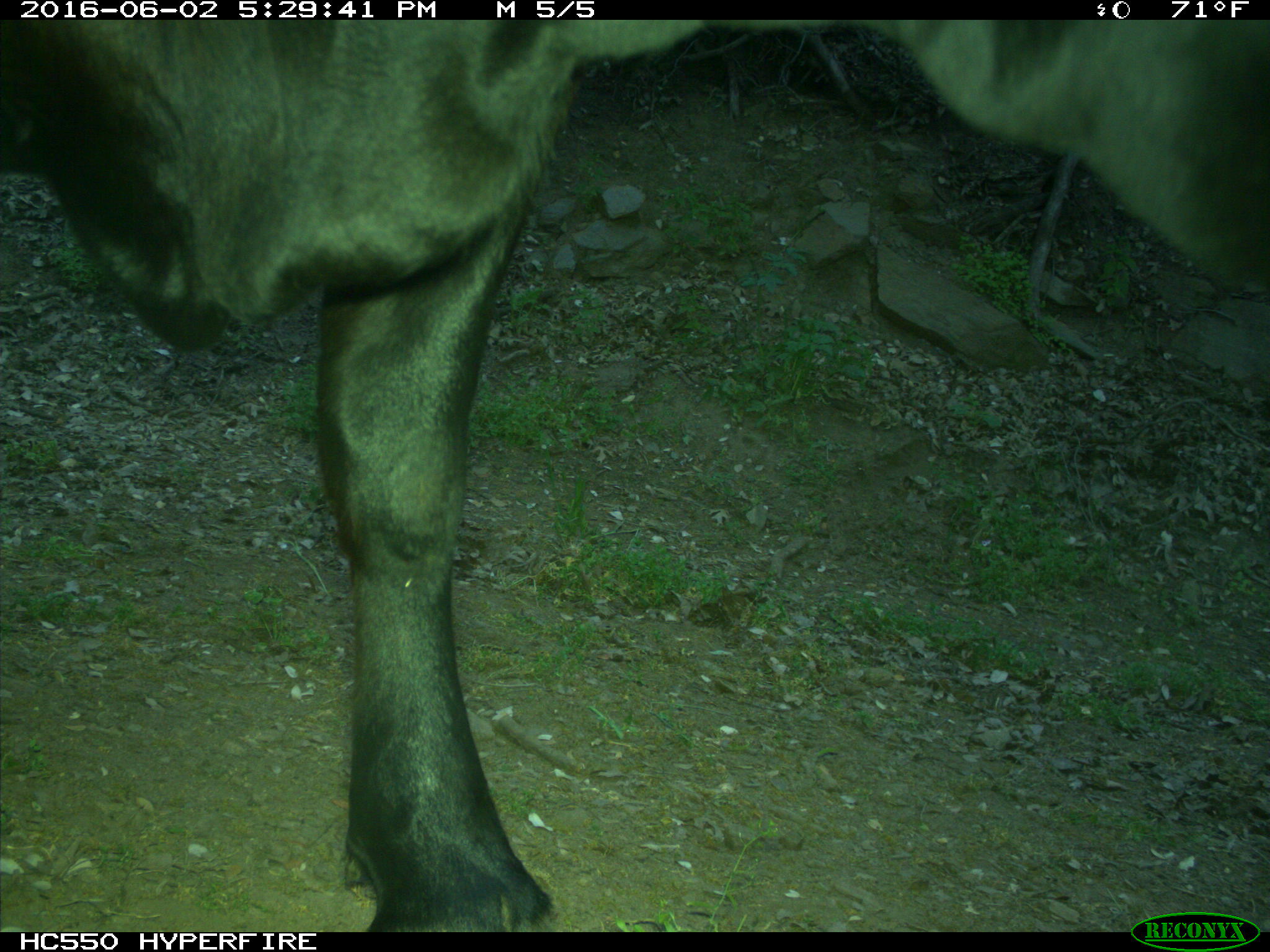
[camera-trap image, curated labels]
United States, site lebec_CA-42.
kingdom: Animalia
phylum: Chordata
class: Mammalia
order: Artiodactyla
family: Bovidae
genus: Bos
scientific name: Bos taurus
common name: domestic cow